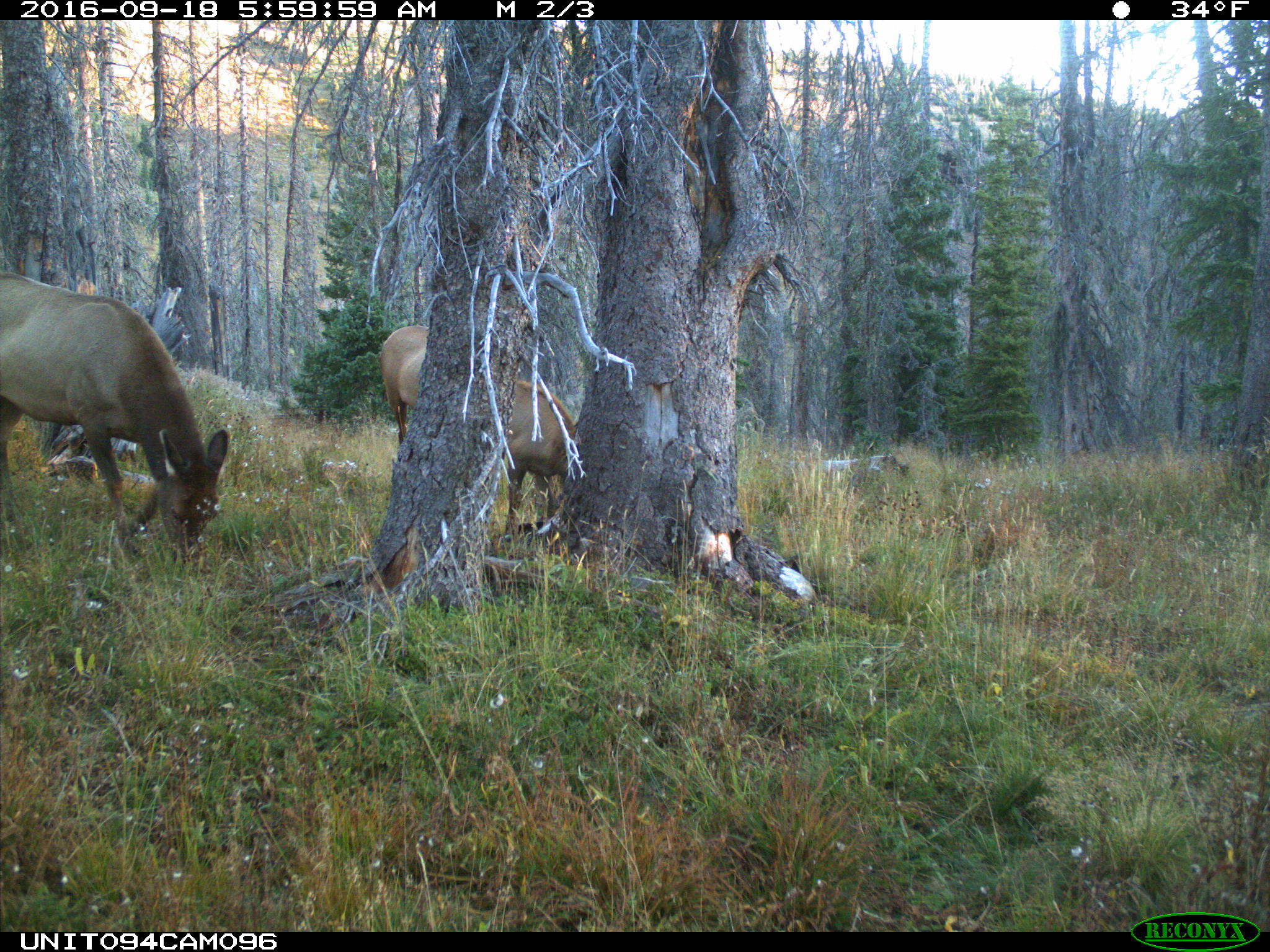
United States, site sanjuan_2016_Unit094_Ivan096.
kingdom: Animalia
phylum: Chordata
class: Mammalia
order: Artiodactyla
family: Cervidae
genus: Cervus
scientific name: Cervus elaphus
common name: red deer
Cervus elaphus (red deer).